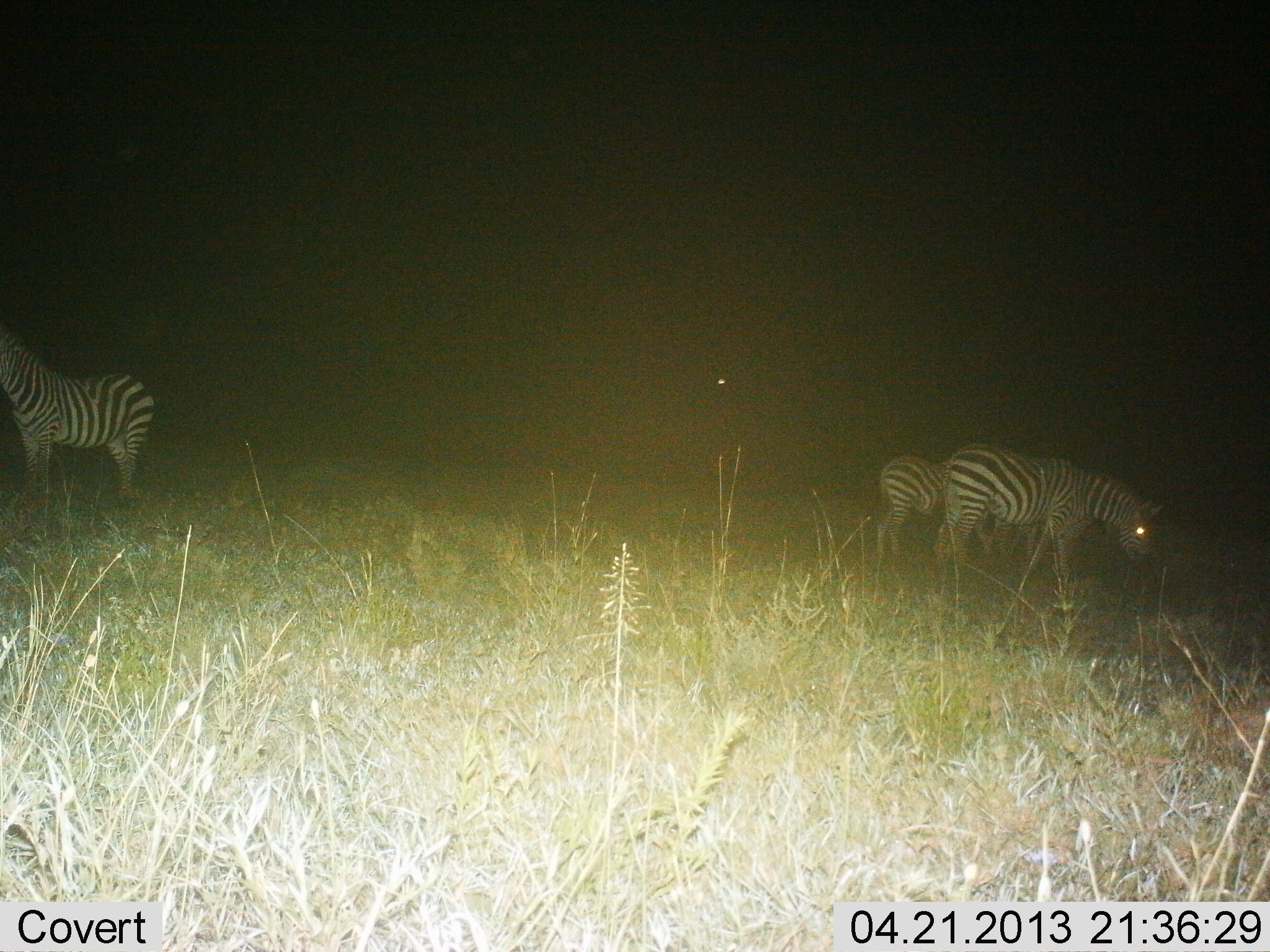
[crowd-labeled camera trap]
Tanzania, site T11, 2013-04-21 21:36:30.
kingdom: Animalia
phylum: Chordata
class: Mammalia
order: Perissodactyla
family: Equidae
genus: Equus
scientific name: Equus quagga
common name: plains zebra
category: zebra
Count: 3.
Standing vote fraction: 81%.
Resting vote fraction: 5%.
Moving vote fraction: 5%.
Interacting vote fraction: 0%.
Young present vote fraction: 10%.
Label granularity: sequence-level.